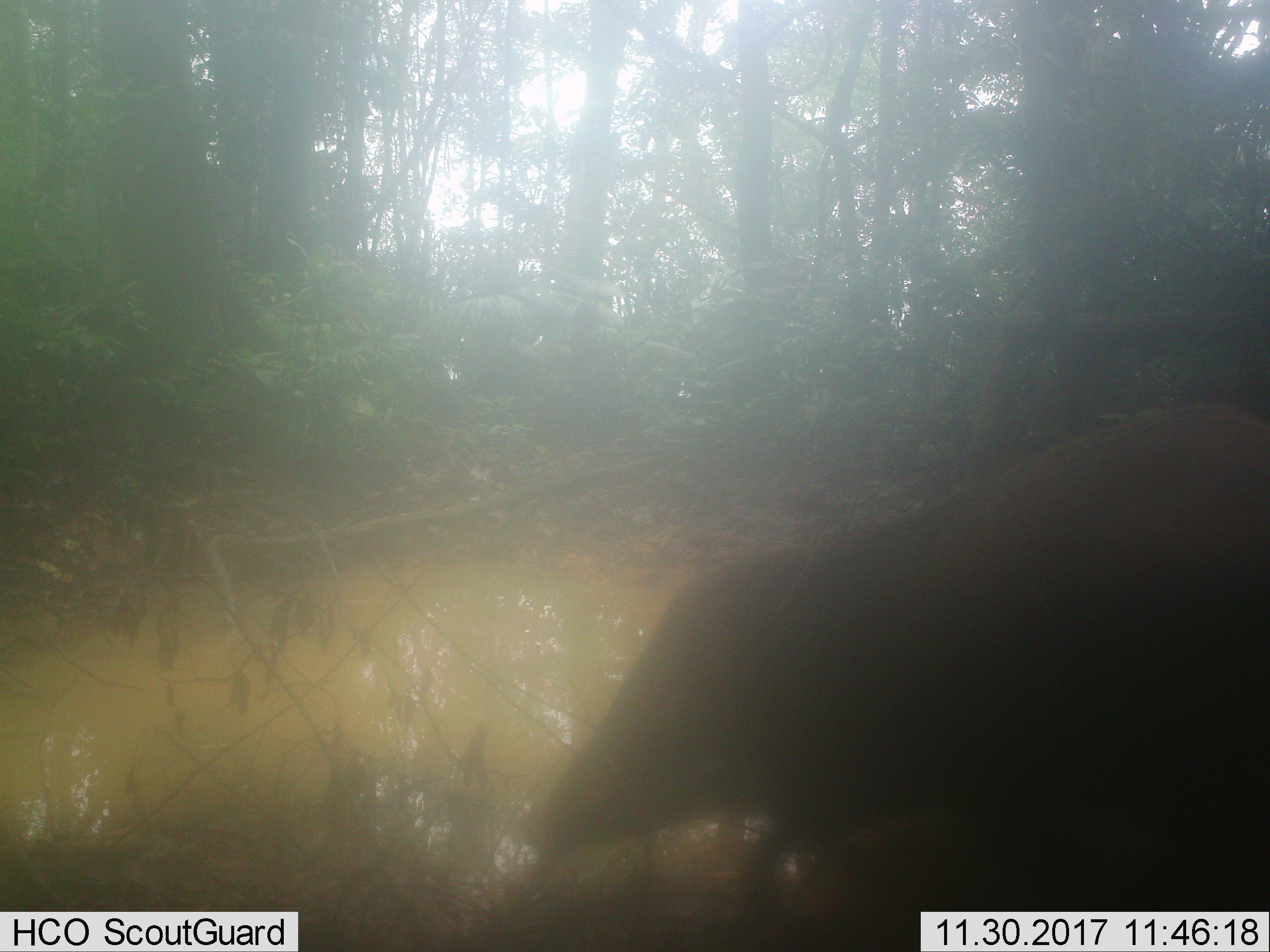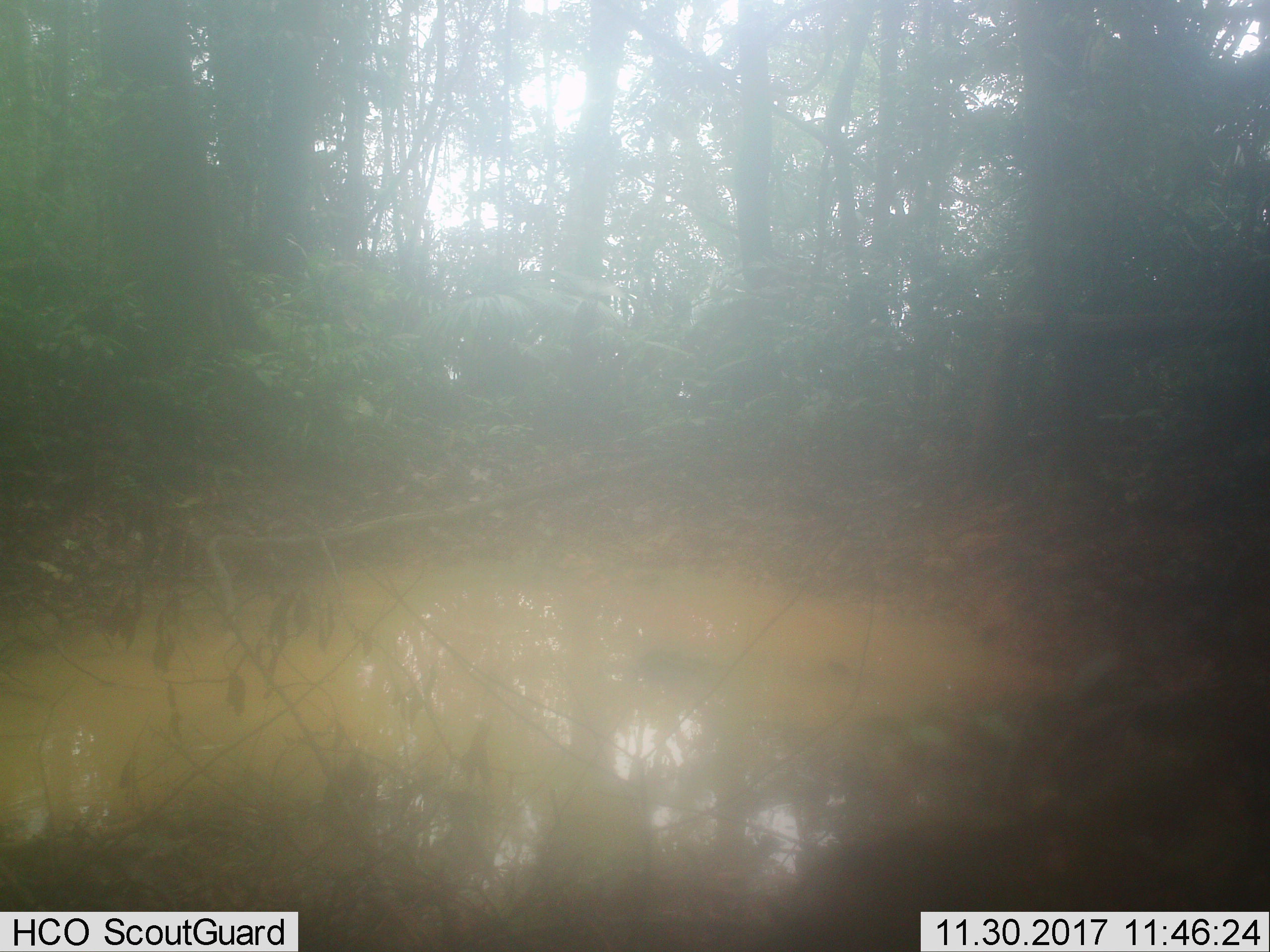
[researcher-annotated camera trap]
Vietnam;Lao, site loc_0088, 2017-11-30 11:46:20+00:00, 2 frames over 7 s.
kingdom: Animalia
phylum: Chordata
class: Mammalia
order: Artiodactyla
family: Suidae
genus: Sus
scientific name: Sus scrofa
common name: eurasian wild pig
Eurasian wild pig (Sus scrofa). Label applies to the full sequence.